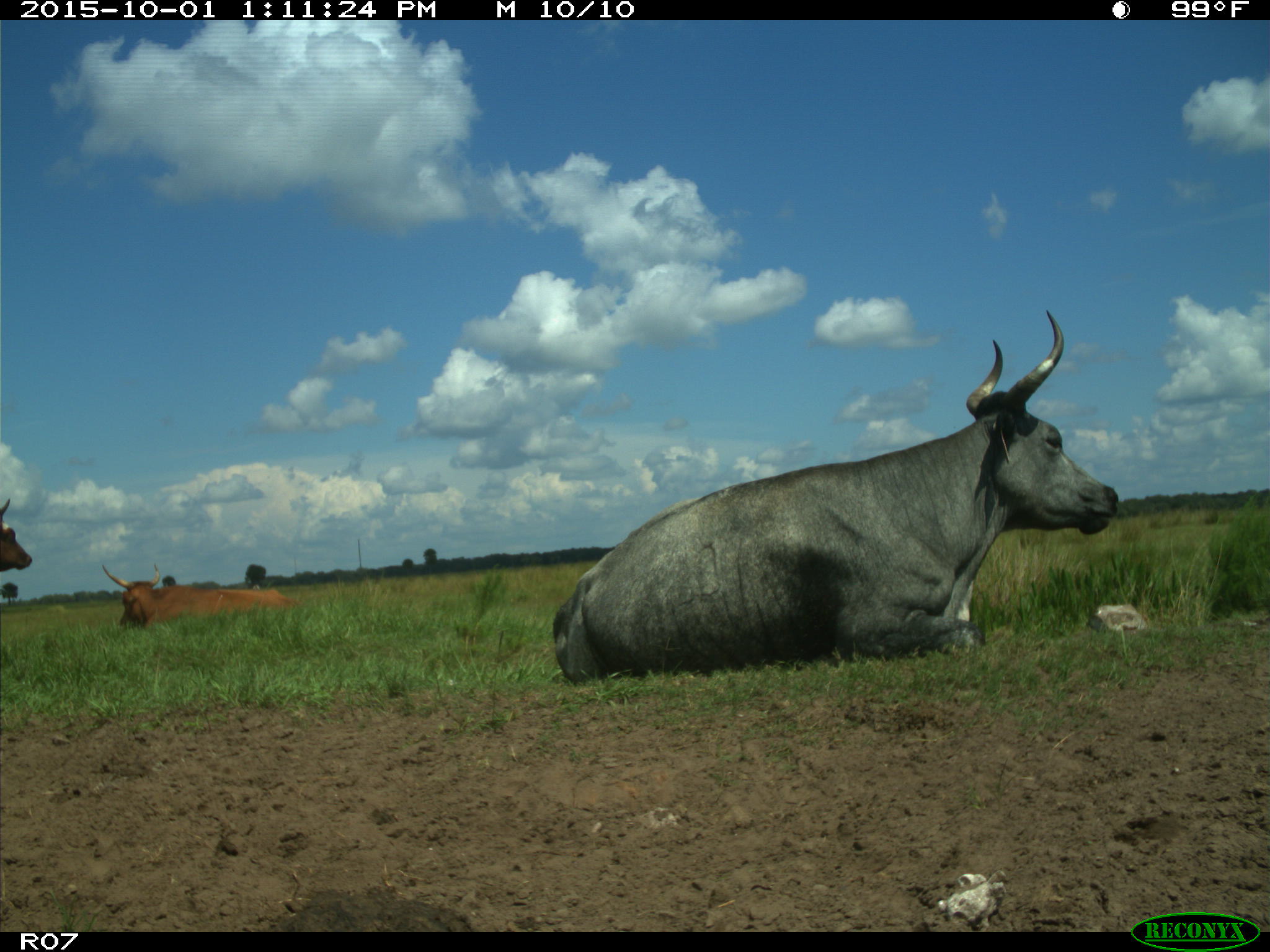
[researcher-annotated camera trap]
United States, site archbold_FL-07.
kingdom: Animalia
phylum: Chordata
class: Mammalia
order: Artiodactyla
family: Bovidae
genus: Bos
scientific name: Bos taurus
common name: domestic cow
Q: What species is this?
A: Bos taurus (domestic cow).